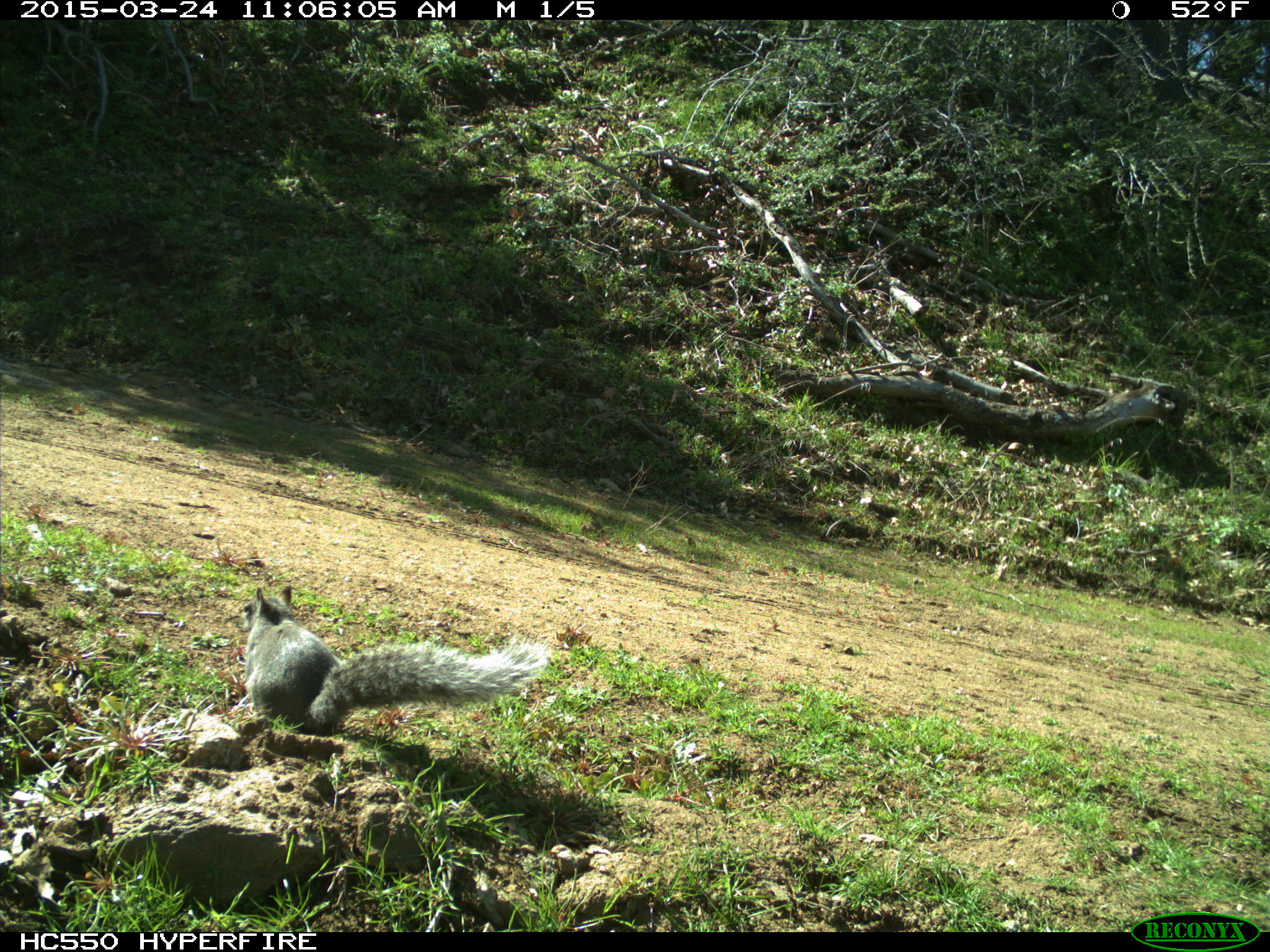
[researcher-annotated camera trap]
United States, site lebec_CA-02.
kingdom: Animalia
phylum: Chordata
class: Mammalia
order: Rodentia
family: Sciuridae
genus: Sciurus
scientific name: Sciurus carolinensis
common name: eastern gray squirrel